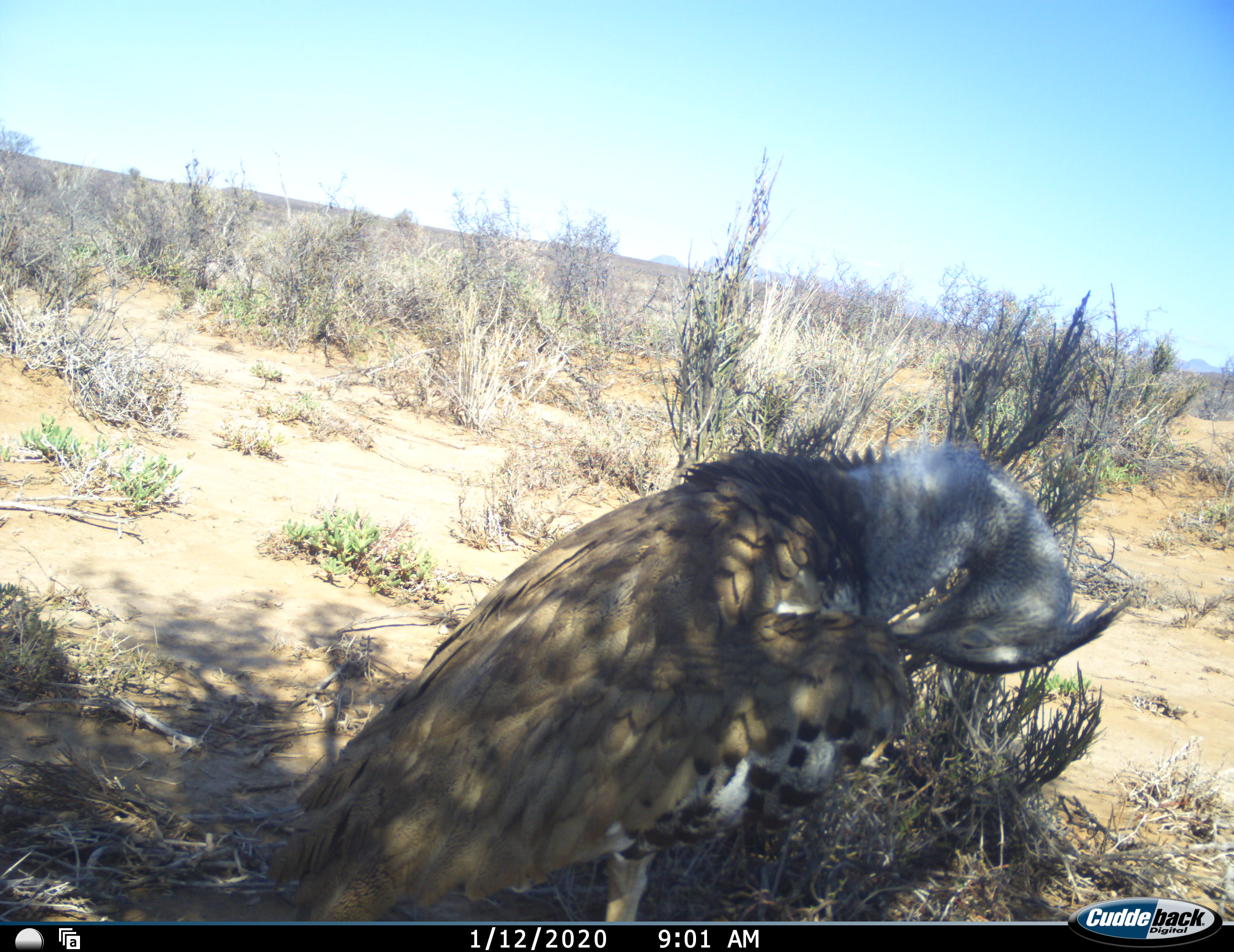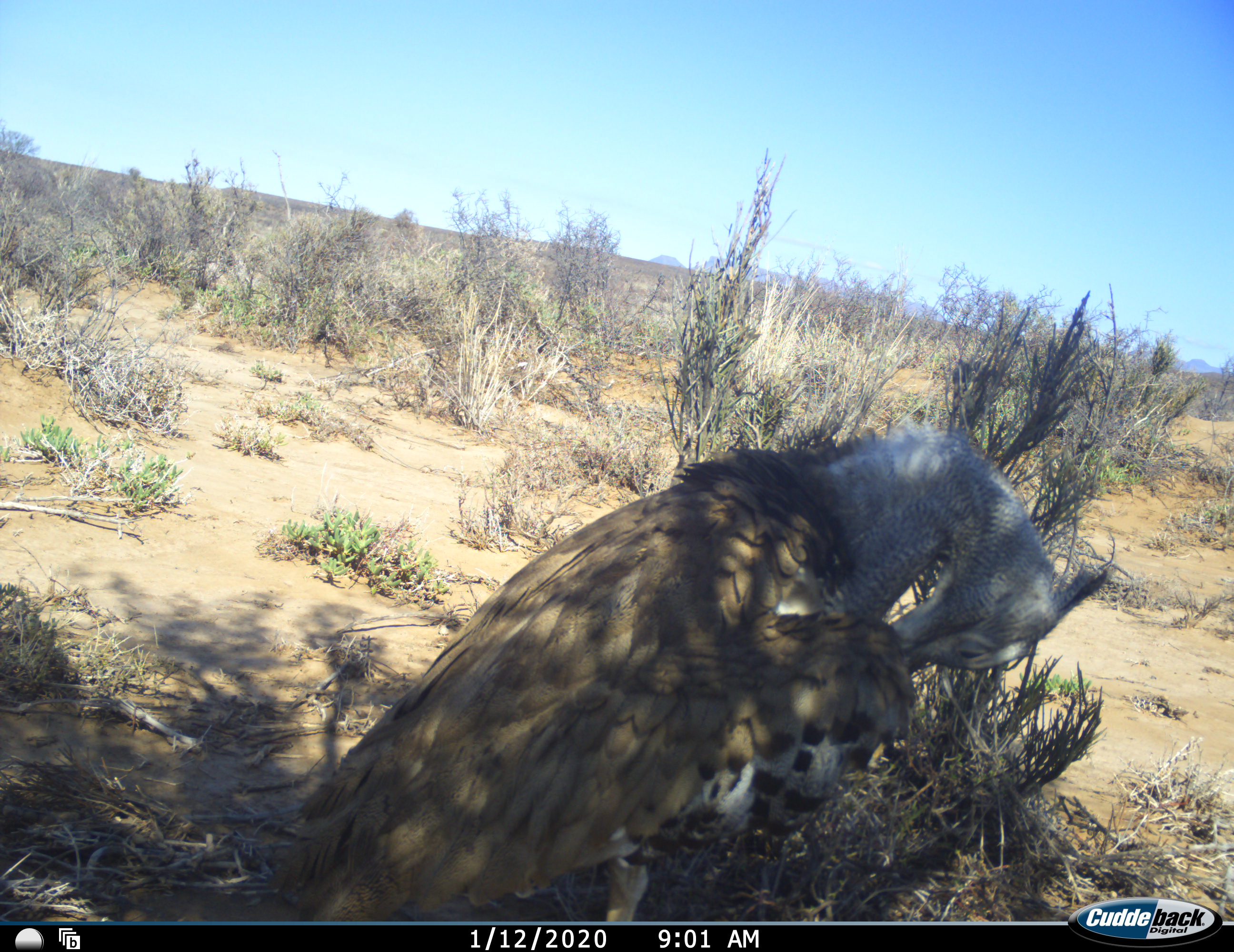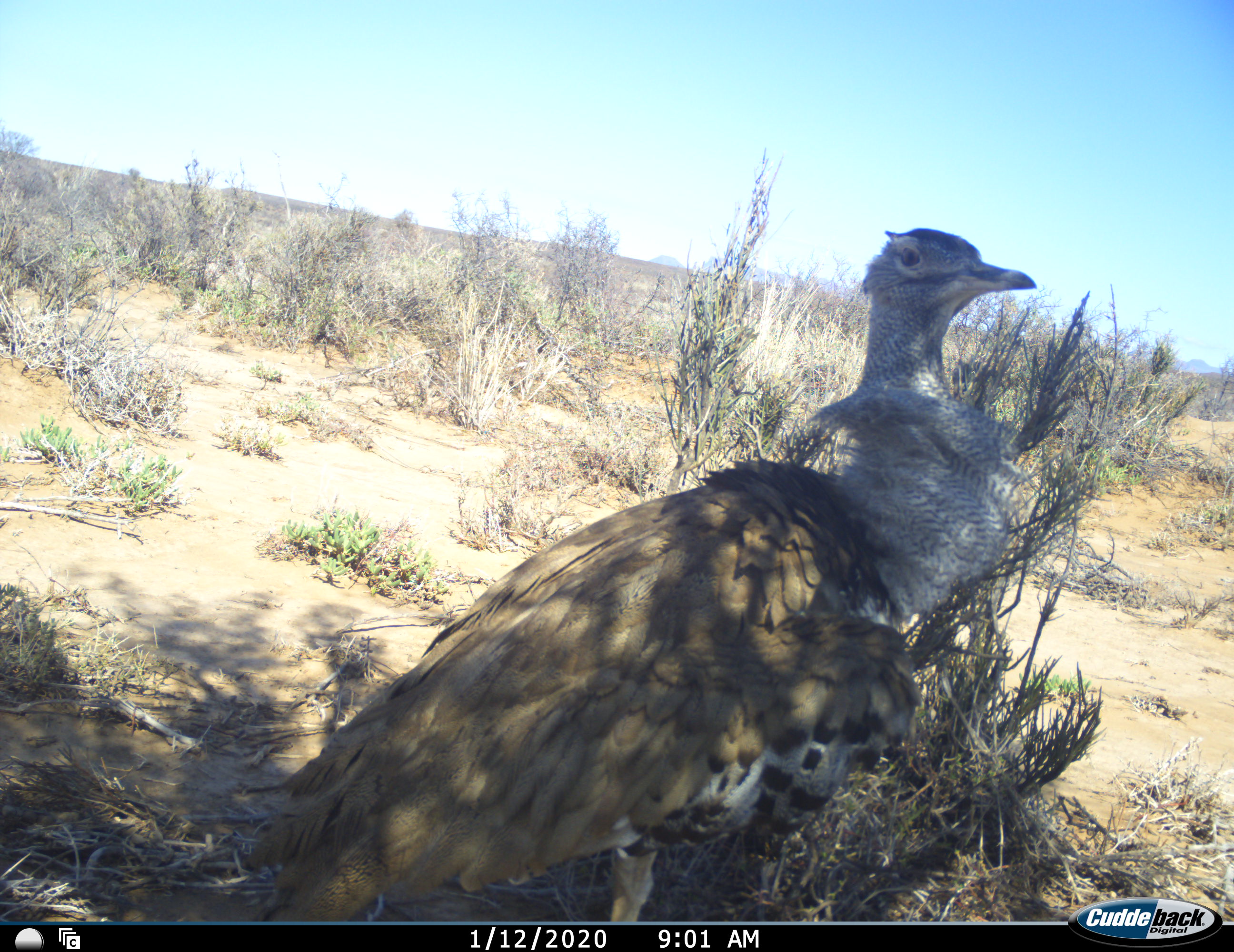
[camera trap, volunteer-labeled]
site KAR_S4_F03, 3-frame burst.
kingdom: Animalia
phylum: Chordata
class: Aves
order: Otidiformes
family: Otididae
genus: Ardeotis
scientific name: Ardeotis kori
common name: kori bustard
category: bustardkori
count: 1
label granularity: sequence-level